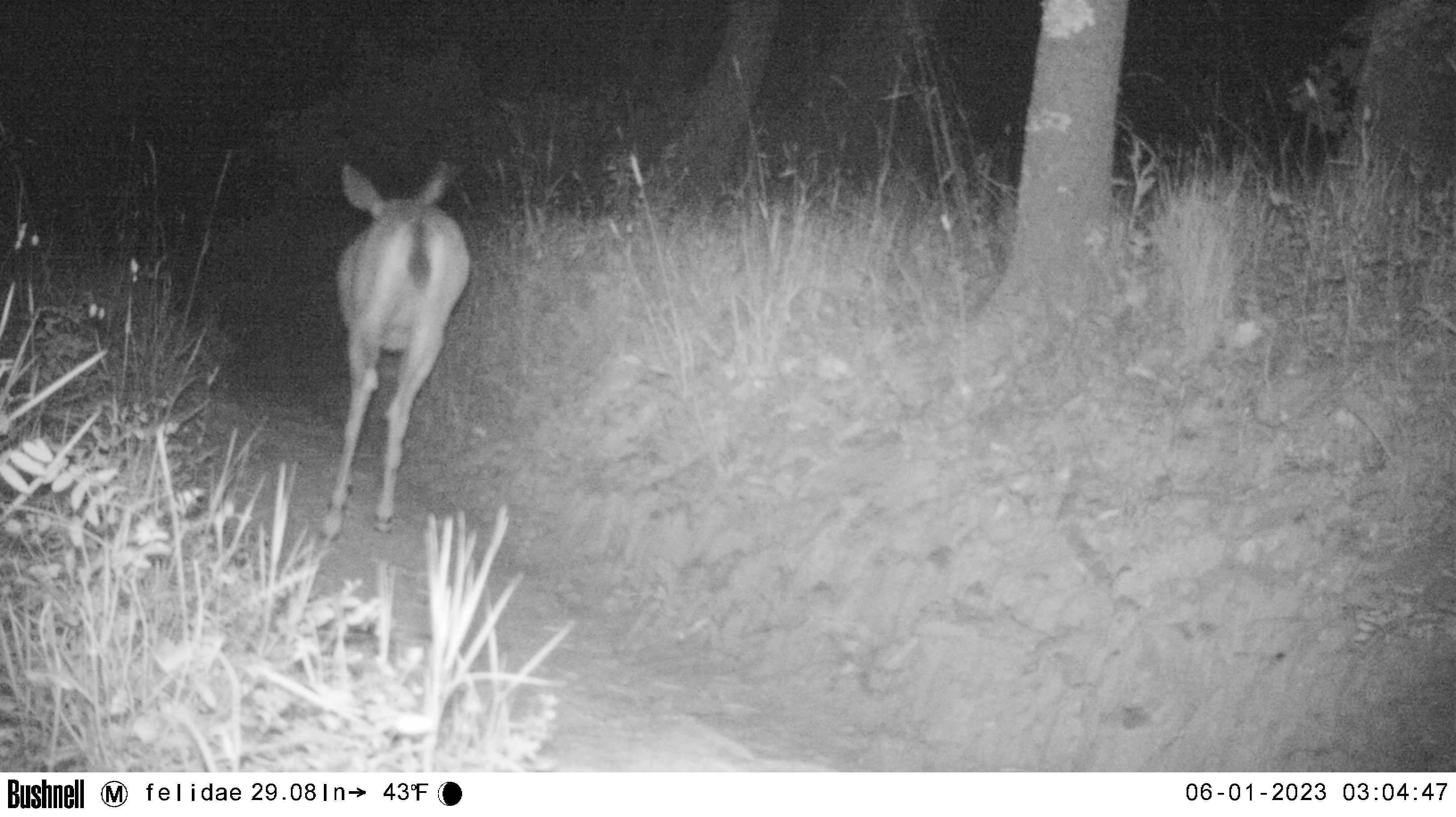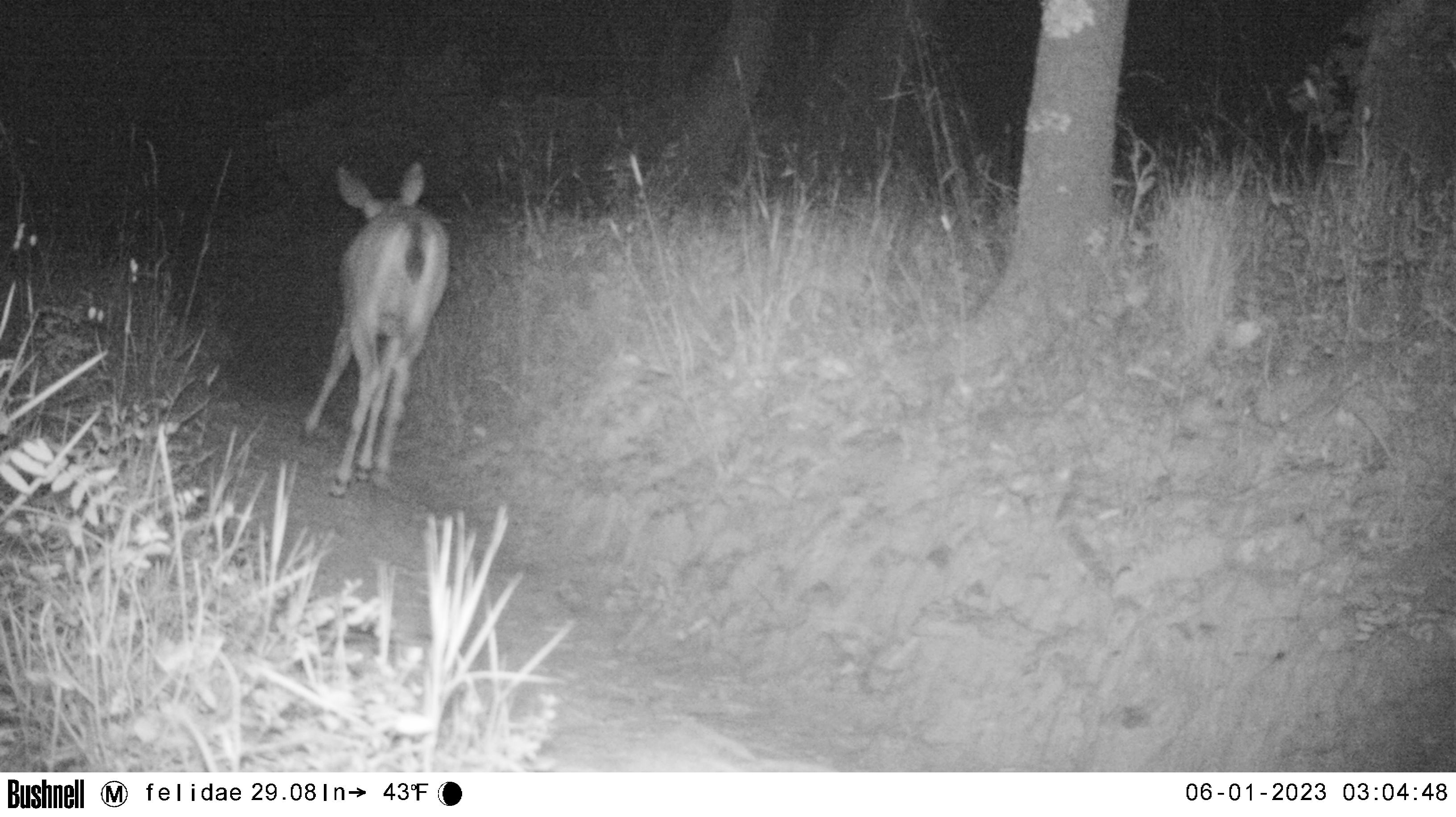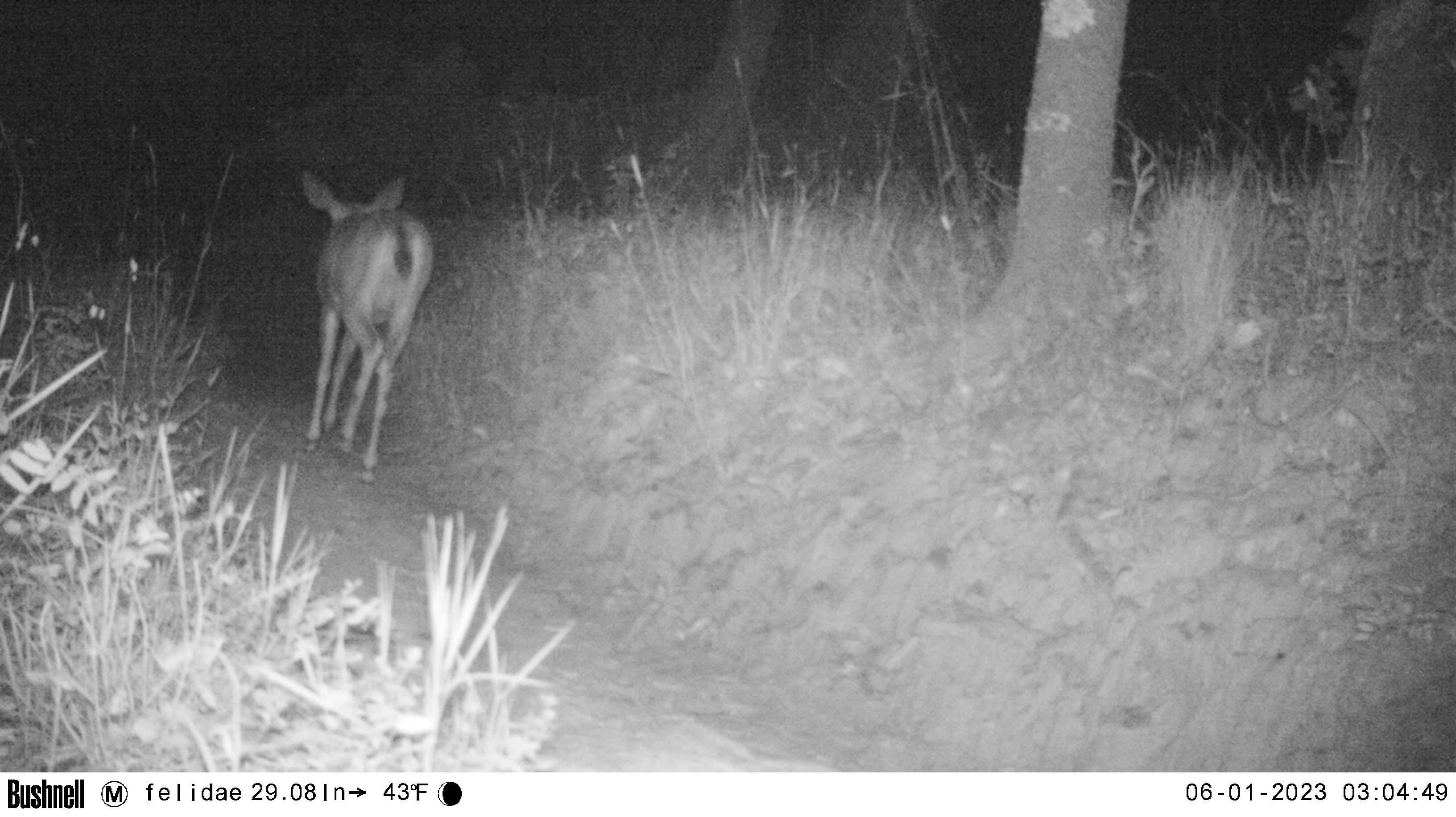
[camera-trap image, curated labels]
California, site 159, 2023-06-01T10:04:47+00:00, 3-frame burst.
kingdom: Animalia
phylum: Chordata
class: Mammalia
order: Artiodactyla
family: Cervidae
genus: Odocoileus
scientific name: Odocoileus hemionus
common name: mule deer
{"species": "mule deer (Odocoileus hemionus)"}